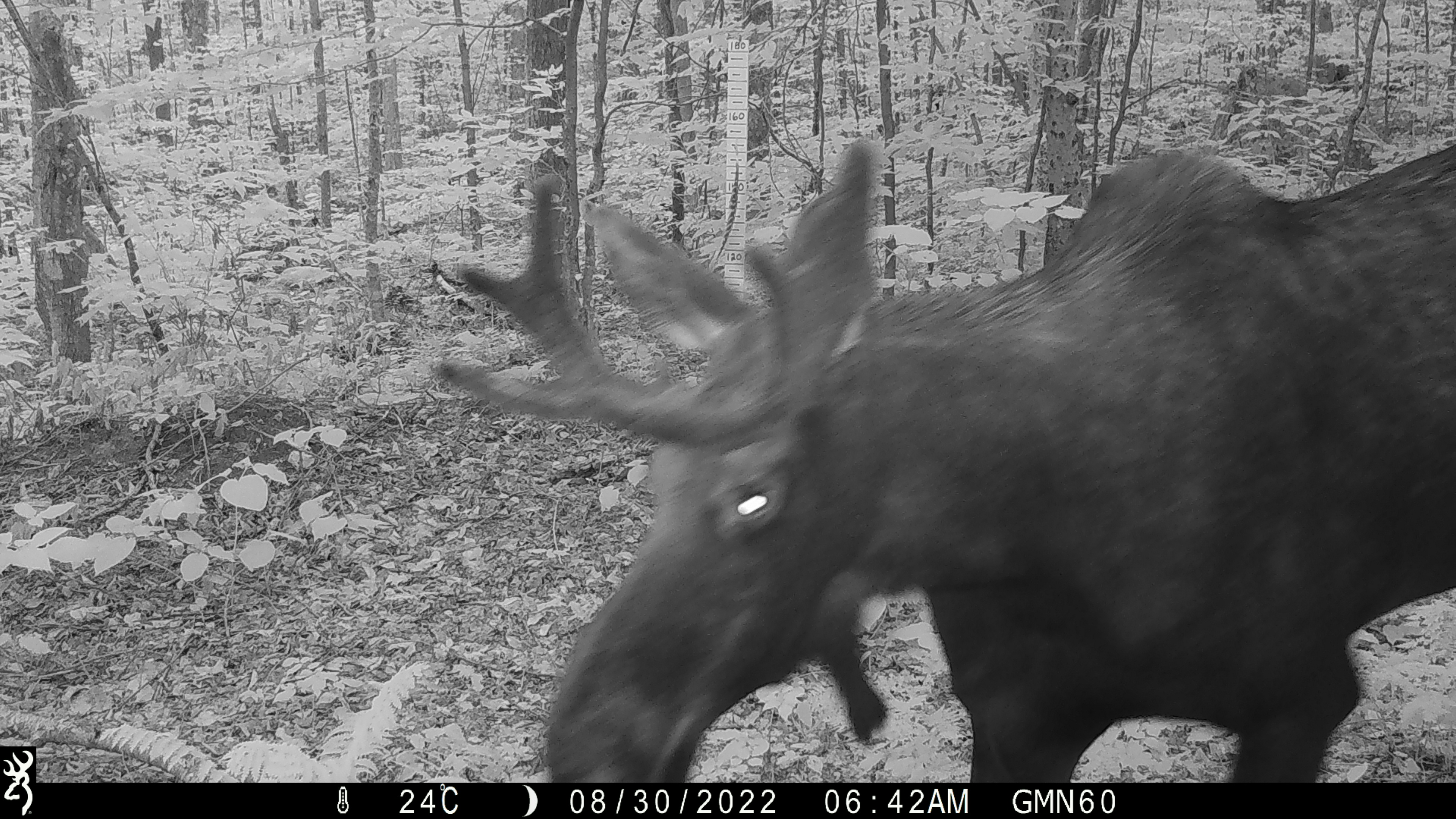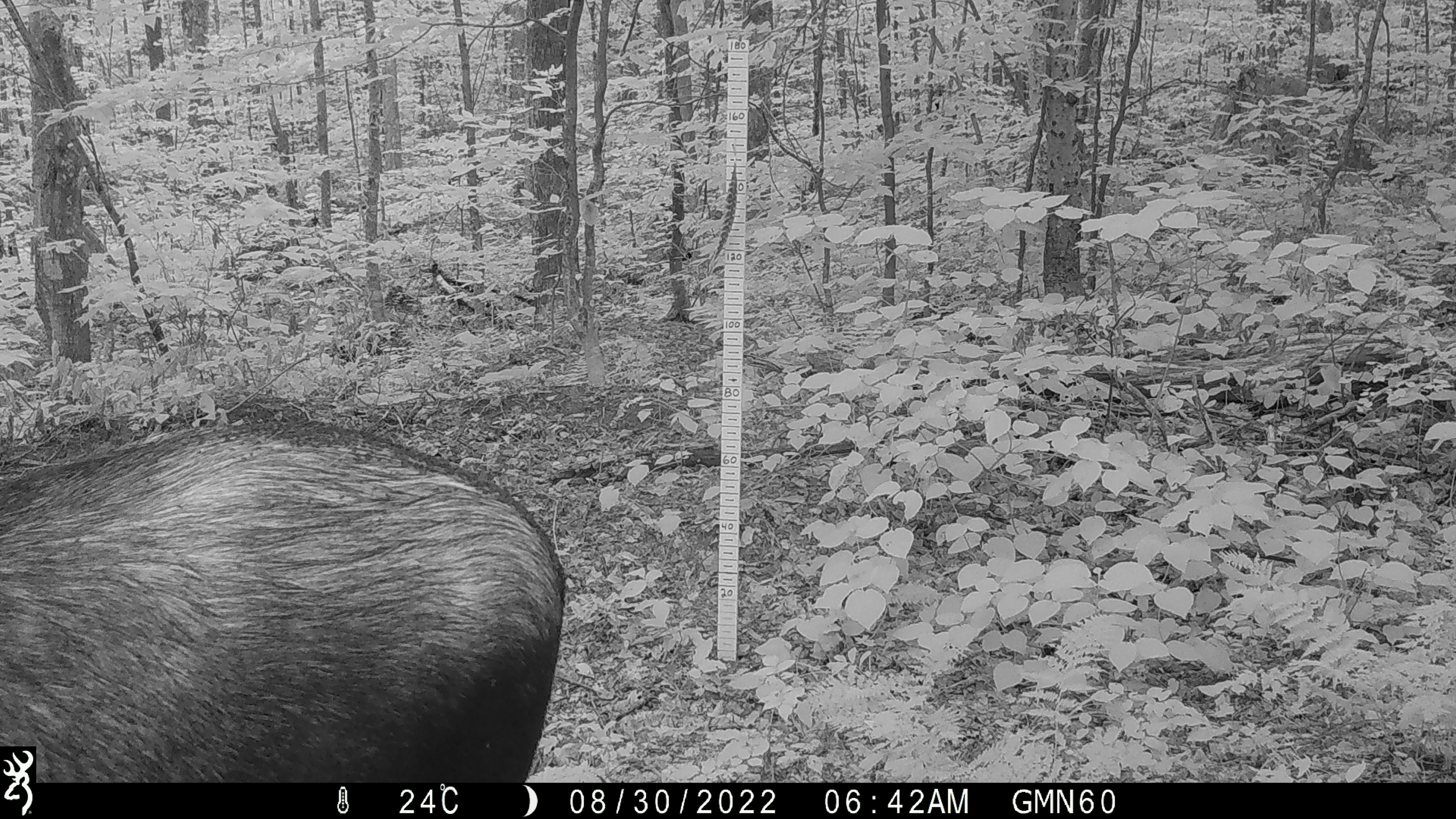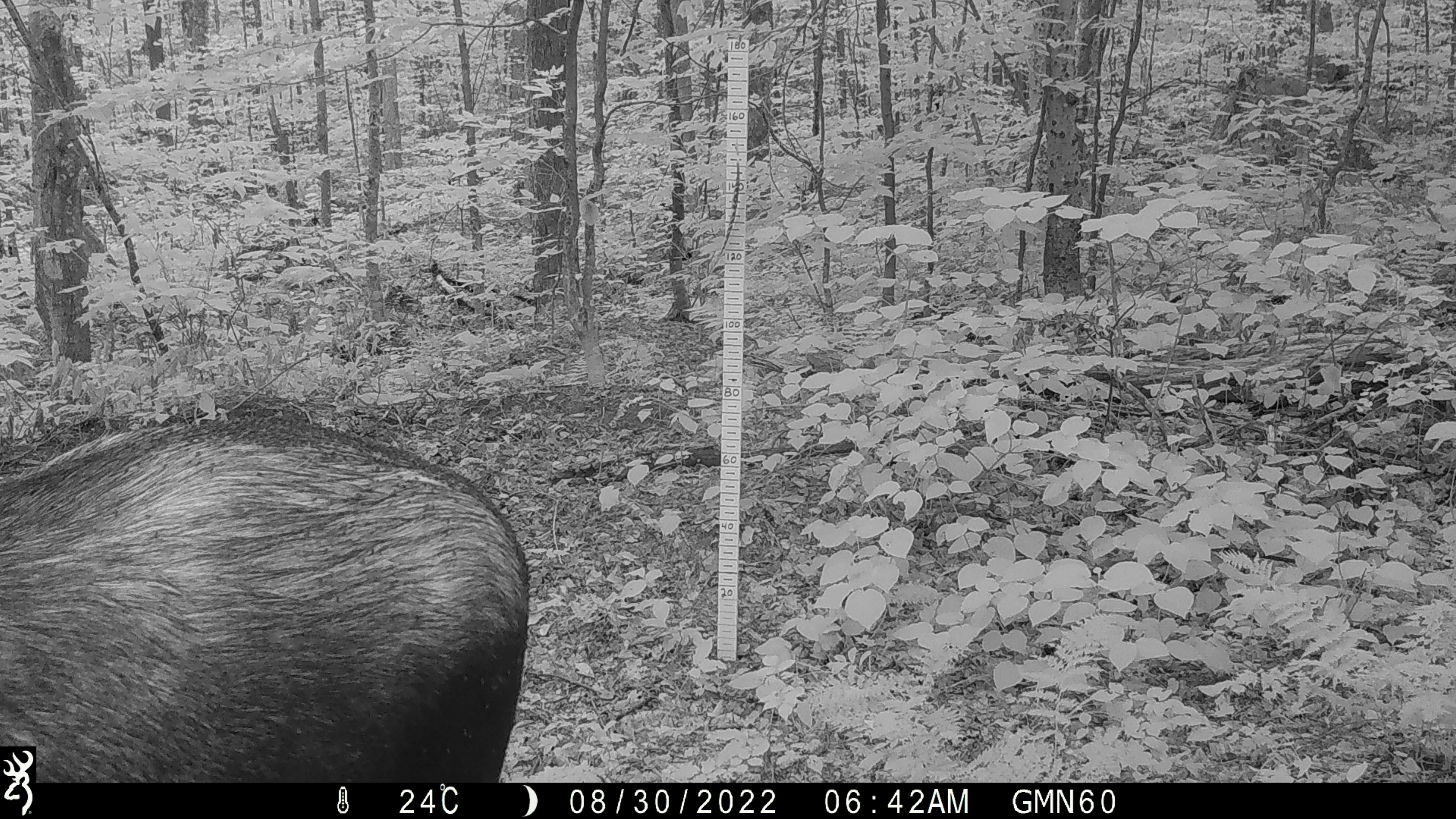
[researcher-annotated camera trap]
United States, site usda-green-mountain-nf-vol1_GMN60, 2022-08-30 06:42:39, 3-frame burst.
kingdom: Animalia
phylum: Chordata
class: Mammalia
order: Artiodactyla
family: Cervidae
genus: Alces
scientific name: Alces alces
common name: moose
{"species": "moose (Alces alces)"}